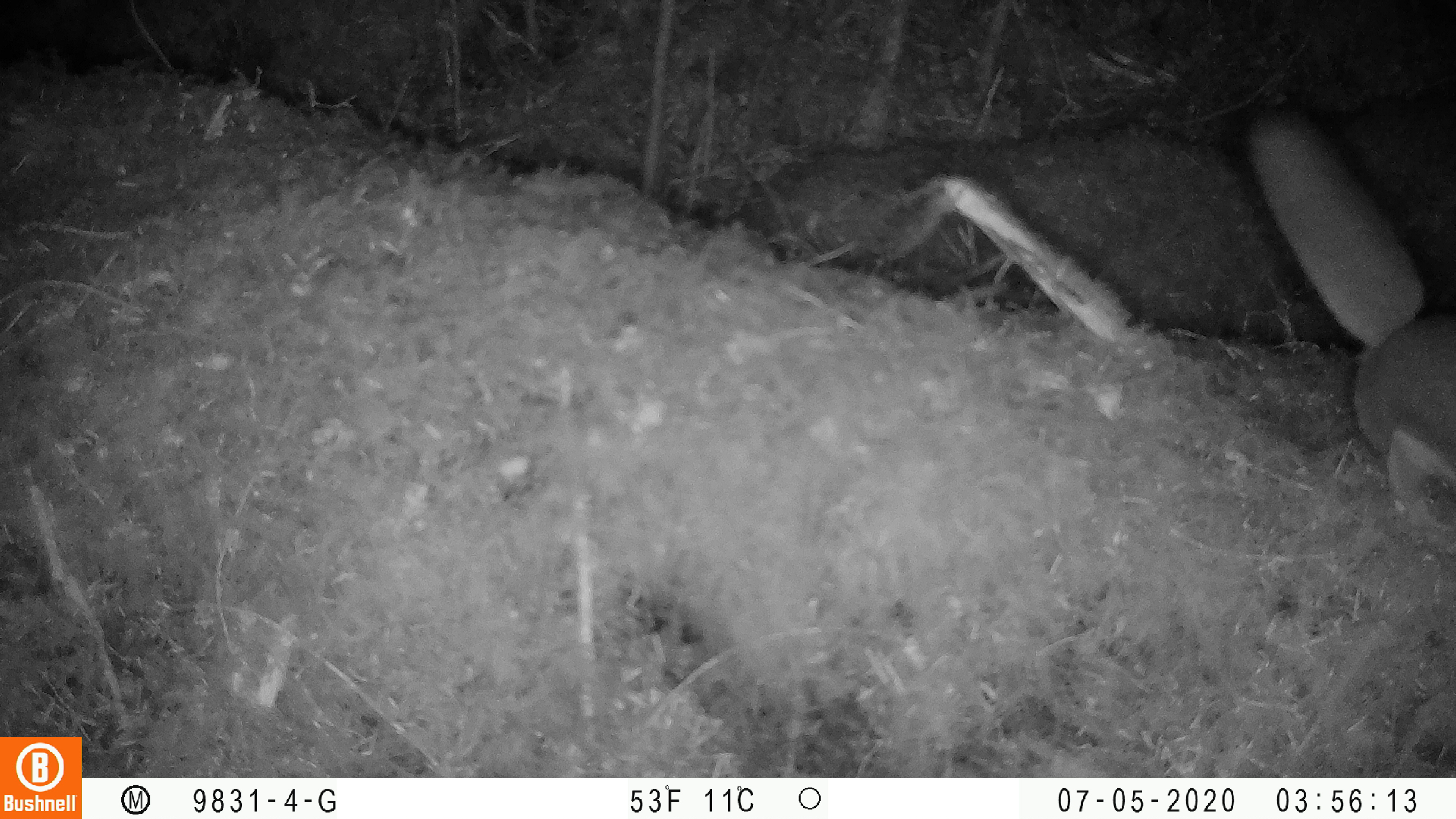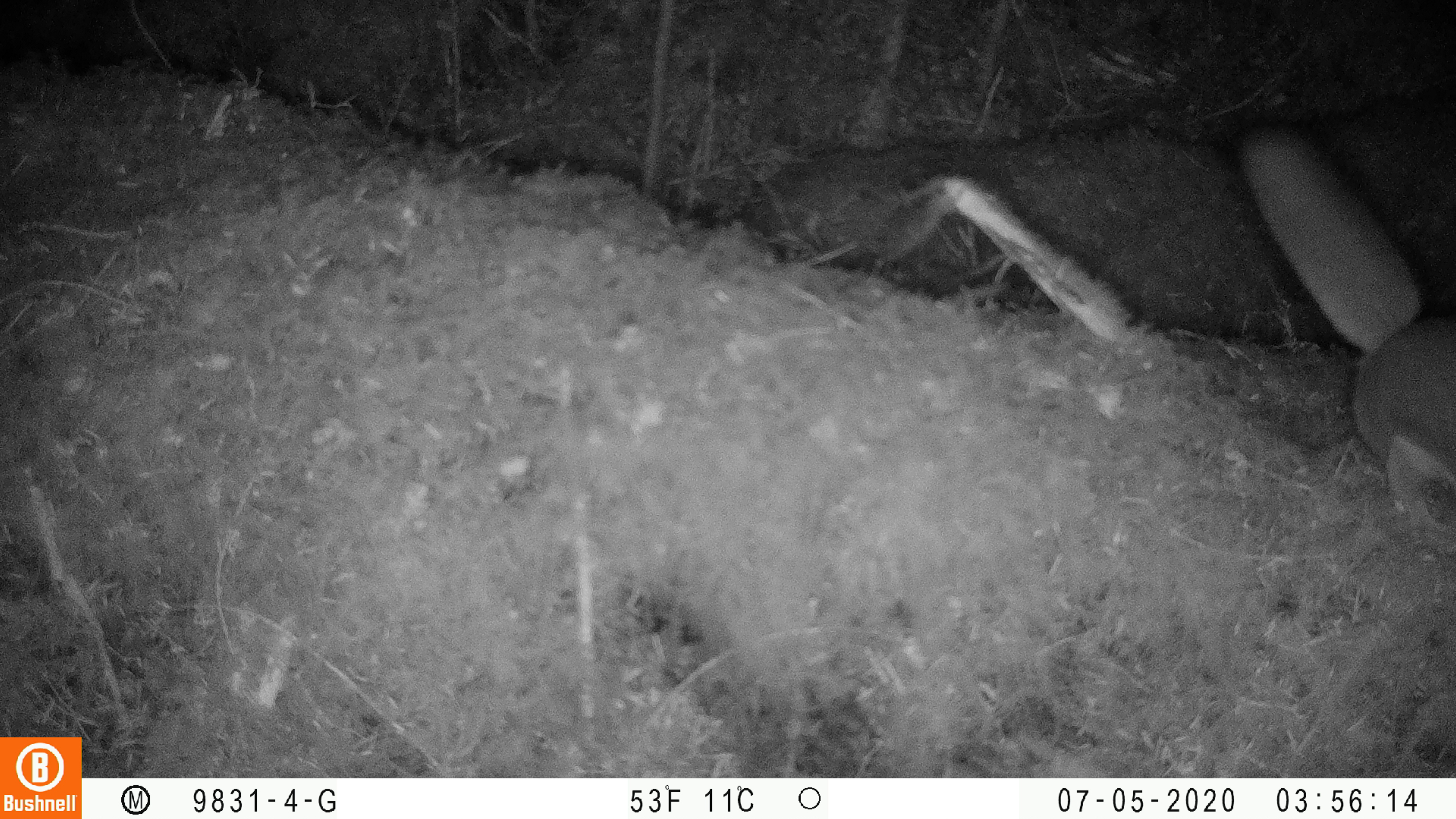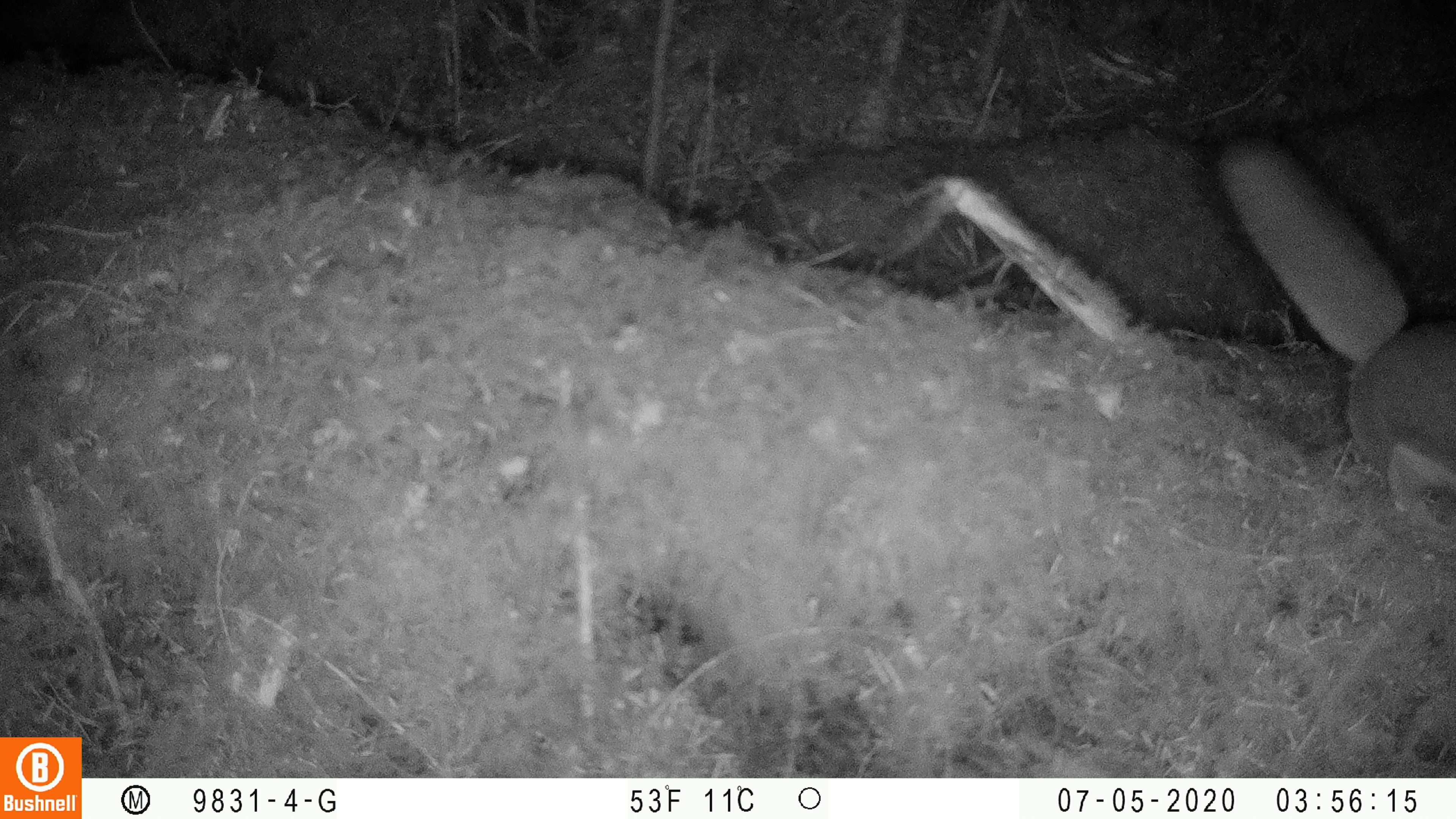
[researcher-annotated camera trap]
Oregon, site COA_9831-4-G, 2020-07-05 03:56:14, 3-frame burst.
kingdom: Animalia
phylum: Chordata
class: Mammalia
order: Rodentia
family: Sciuridae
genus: Glaucomys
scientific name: Glaucomys oregonensis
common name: humboldt's flying squirrel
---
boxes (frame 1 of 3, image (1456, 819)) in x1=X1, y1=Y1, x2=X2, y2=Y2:
humboldt's flying squirrel: x1=1240, y1=95, x2=1449, y2=548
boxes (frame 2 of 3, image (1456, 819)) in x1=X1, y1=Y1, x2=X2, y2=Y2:
humboldt's flying squirrel: x1=1231, y1=115, x2=1449, y2=540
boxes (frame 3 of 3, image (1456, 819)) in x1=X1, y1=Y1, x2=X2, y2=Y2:
humboldt's flying squirrel: x1=1207, y1=126, x2=1449, y2=542